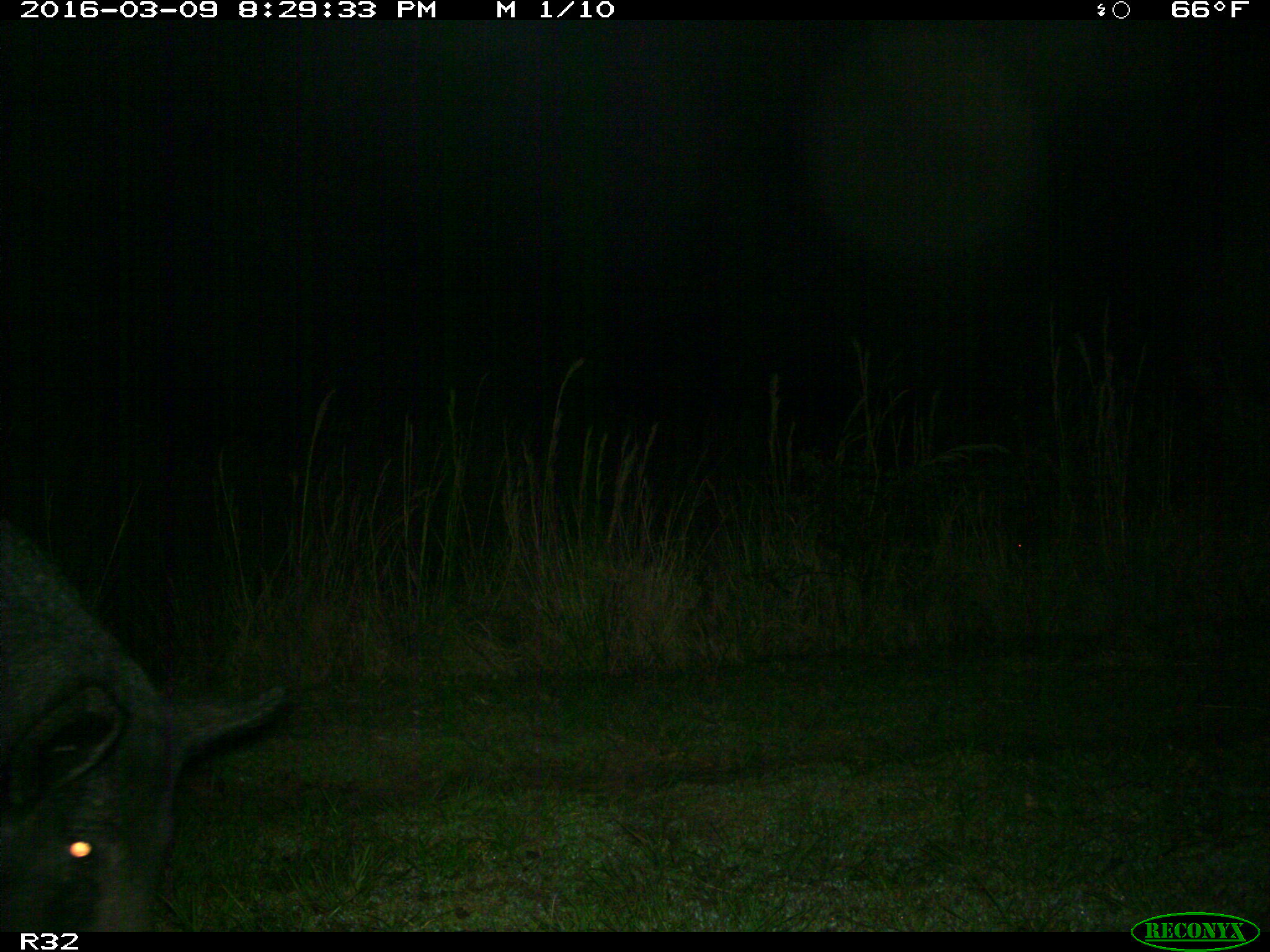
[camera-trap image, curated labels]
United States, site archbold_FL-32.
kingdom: Animalia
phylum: Chordata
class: Mammalia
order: Artiodactyla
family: Suidae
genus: Sus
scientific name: Sus scrofa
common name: wild boar